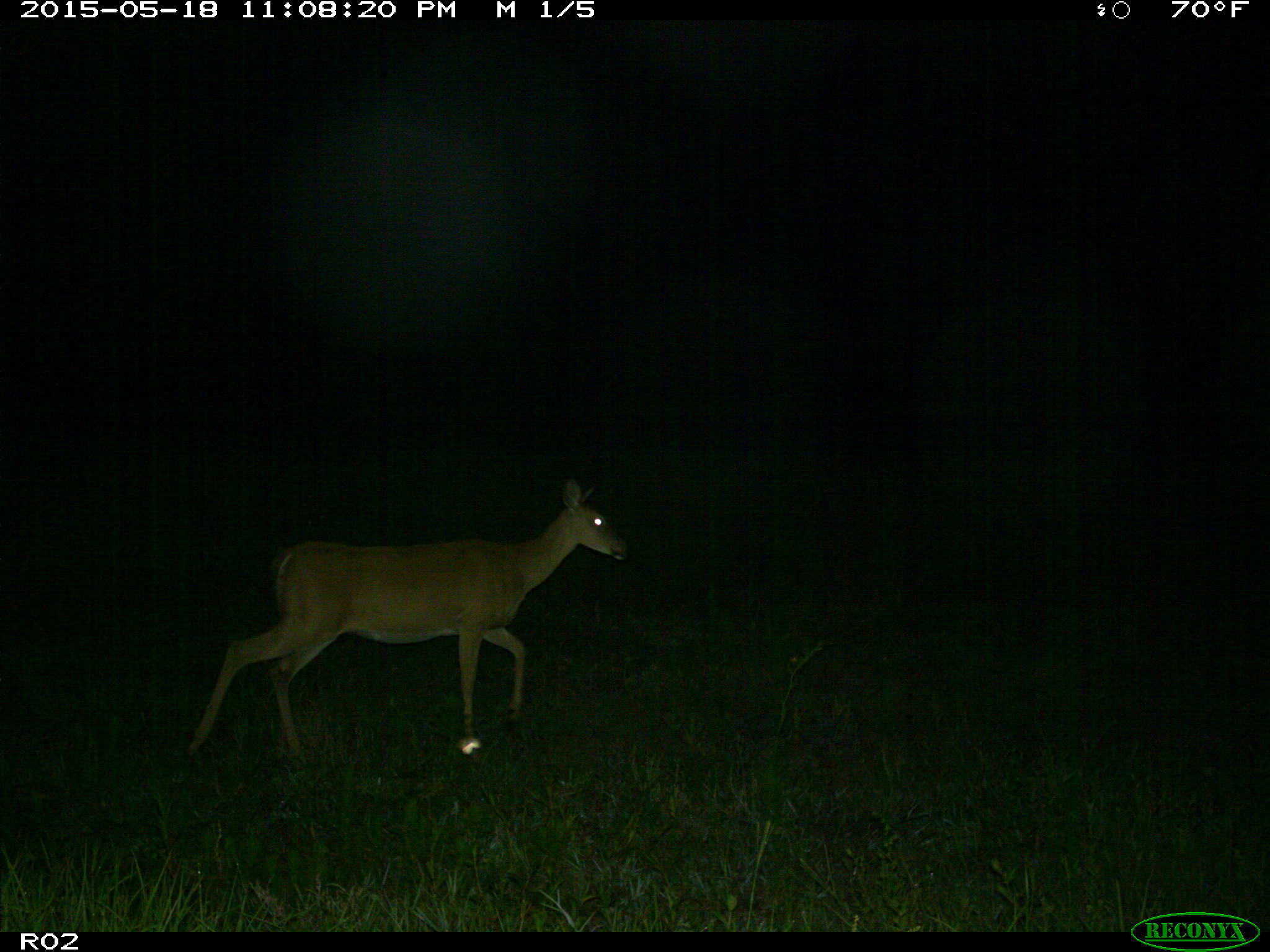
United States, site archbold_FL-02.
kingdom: Animalia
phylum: Chordata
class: Mammalia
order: Artiodactyla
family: Cervidae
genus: Odocoileus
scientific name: Odocoileus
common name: deer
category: unidentified deer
Unidentified deer (deer) (Odocoileus).